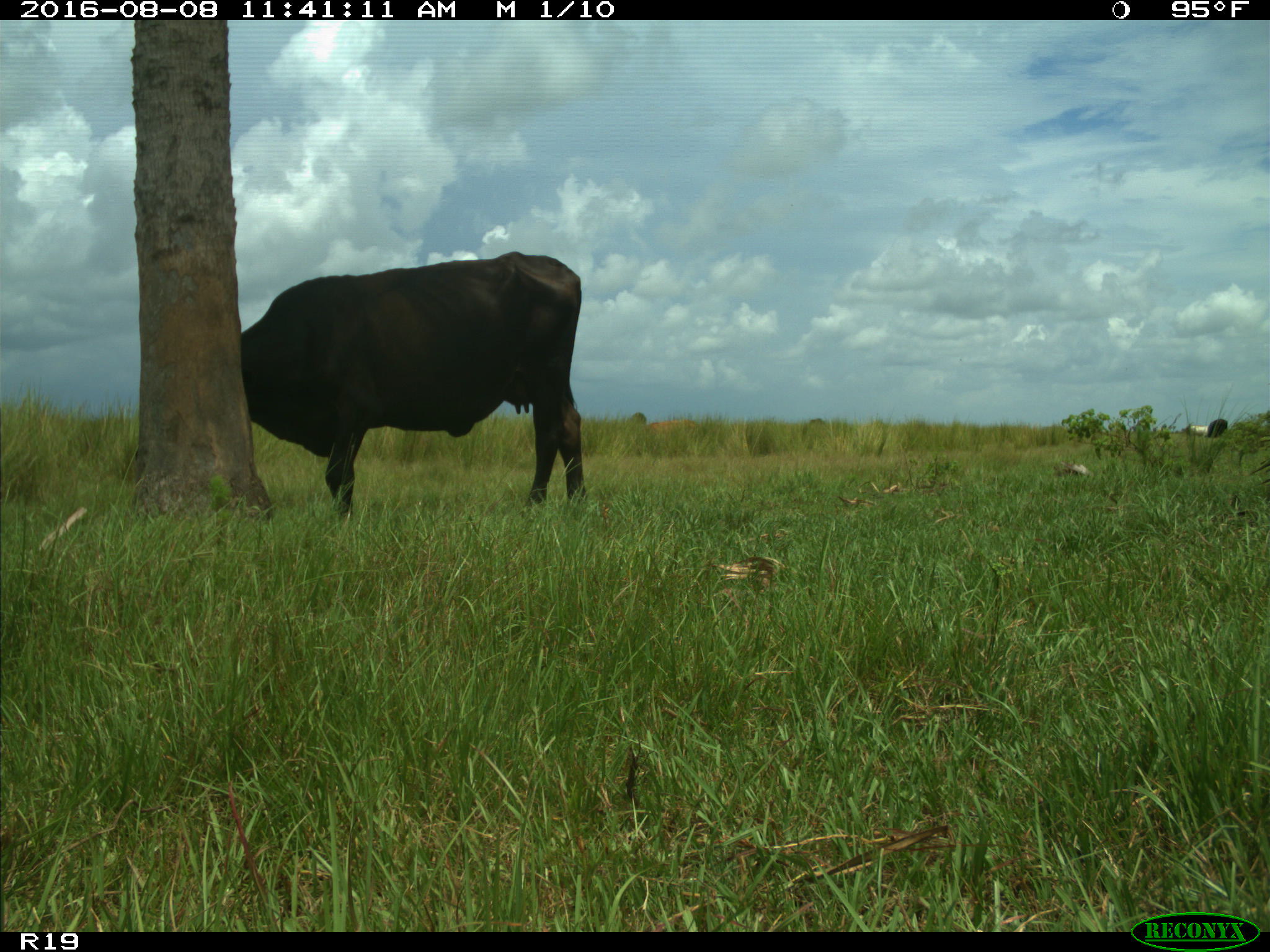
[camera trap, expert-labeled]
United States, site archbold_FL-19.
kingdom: Animalia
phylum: Chordata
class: Mammalia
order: Artiodactyla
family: Bovidae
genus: Bos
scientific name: Bos taurus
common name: domestic cow